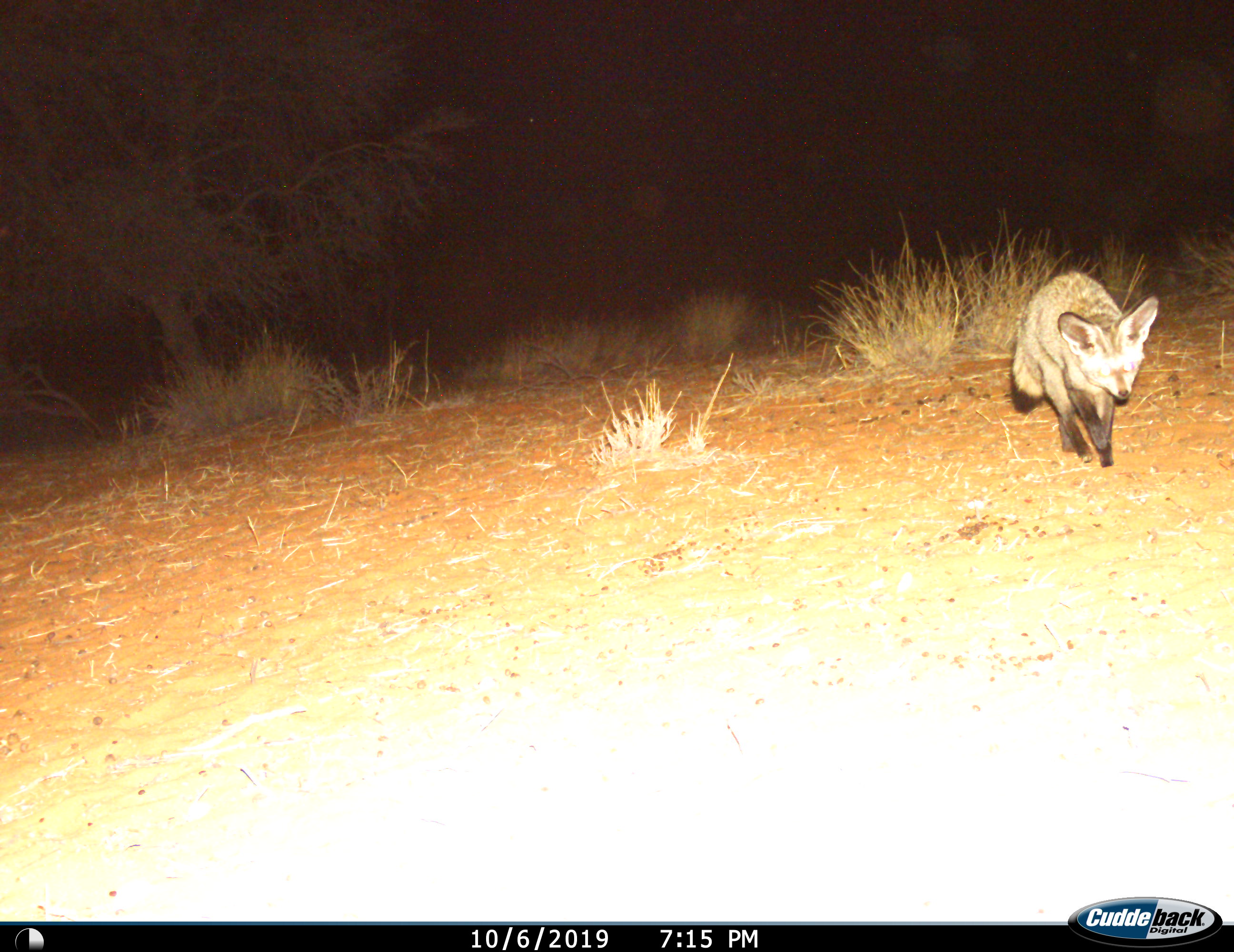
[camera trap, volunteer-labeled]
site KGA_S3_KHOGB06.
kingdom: Animalia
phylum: Chordata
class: Mammalia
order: Carnivora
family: Canidae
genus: Otocyon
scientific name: Otocyon megalotis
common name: bat-eared fox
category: foxbateared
Foxbateared (bat-eared fox) (Otocyon megalotis), count 1. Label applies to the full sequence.